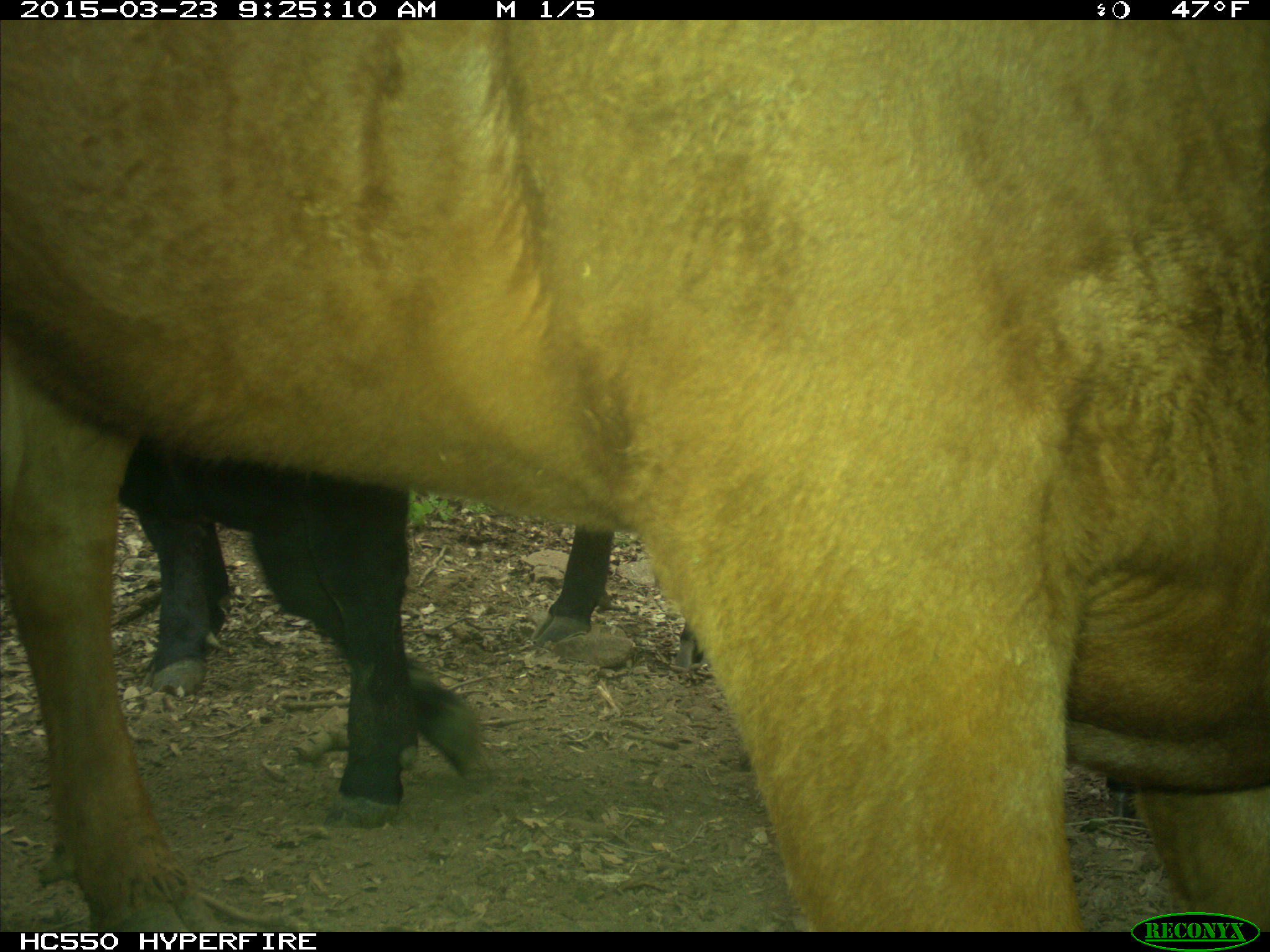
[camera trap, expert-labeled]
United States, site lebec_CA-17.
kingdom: Animalia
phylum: Chordata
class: Mammalia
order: Artiodactyla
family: Bovidae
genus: Bos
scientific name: Bos taurus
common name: domestic cow